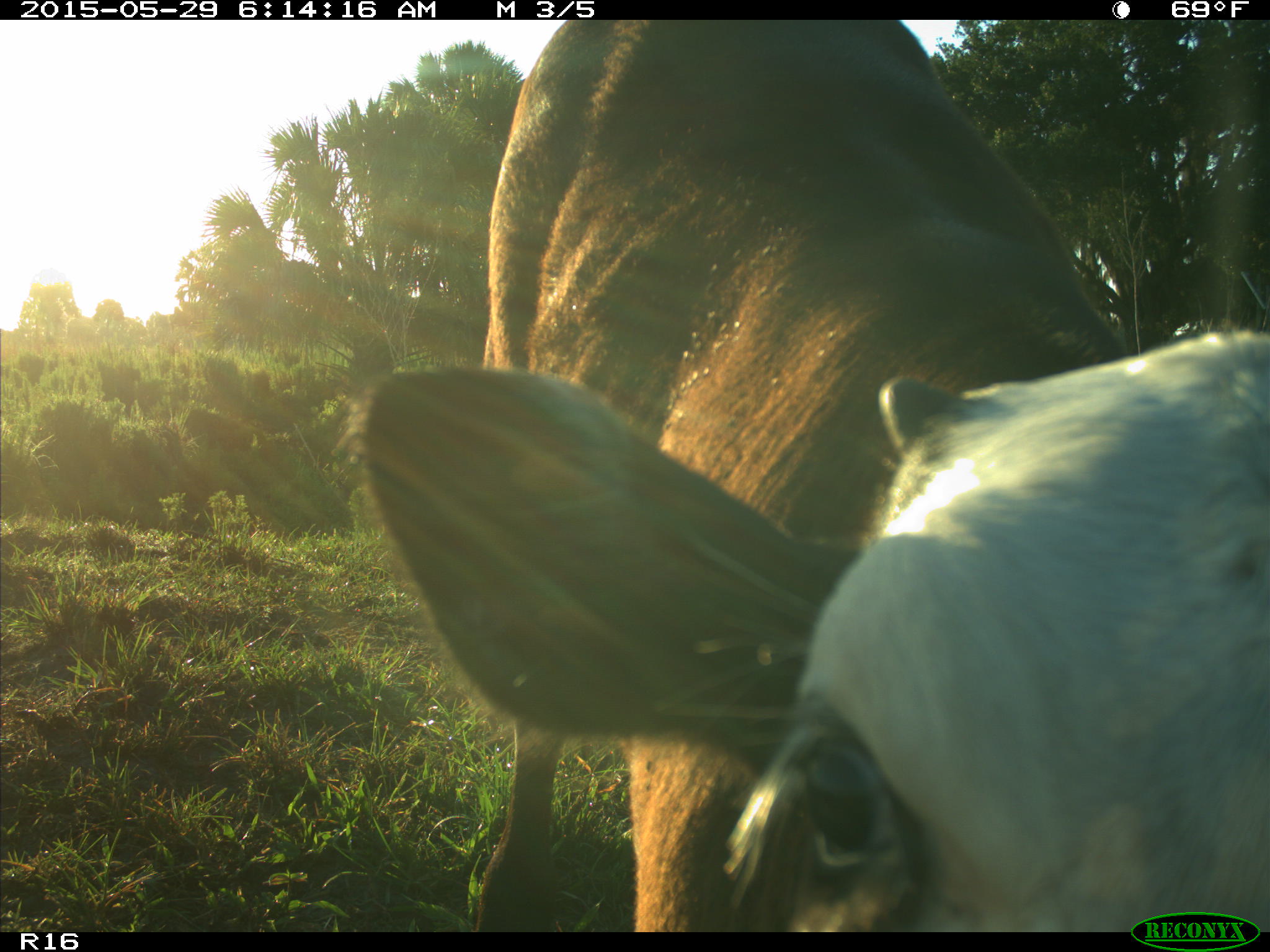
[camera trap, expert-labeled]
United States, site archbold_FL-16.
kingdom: Animalia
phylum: Chordata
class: Mammalia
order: Artiodactyla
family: Bovidae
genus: Bos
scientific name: Bos taurus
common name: domestic cow